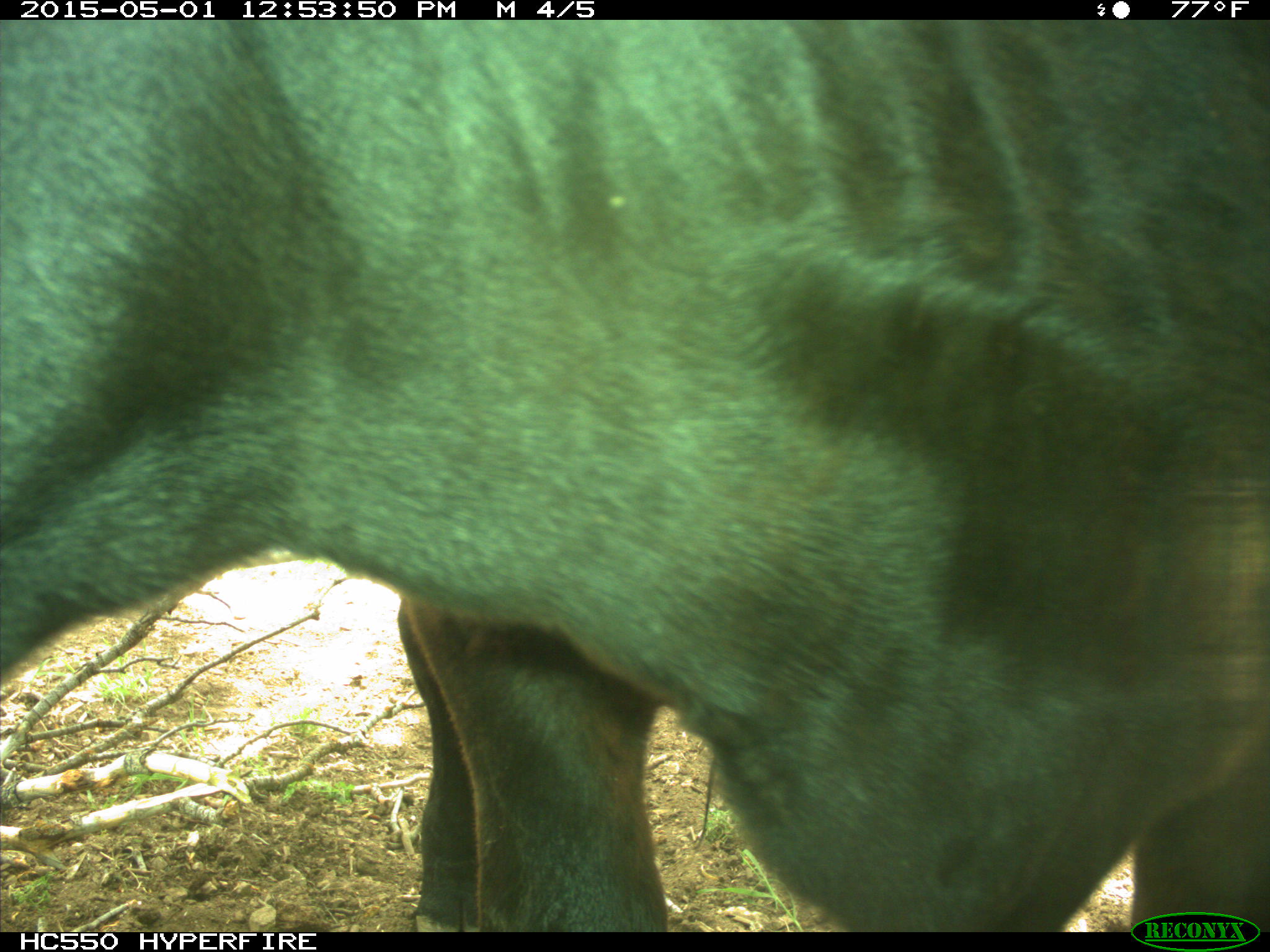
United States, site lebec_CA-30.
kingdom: Animalia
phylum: Chordata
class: Mammalia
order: Artiodactyla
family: Bovidae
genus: Bos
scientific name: Bos taurus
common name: domestic cow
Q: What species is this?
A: Bos taurus (domestic cow).